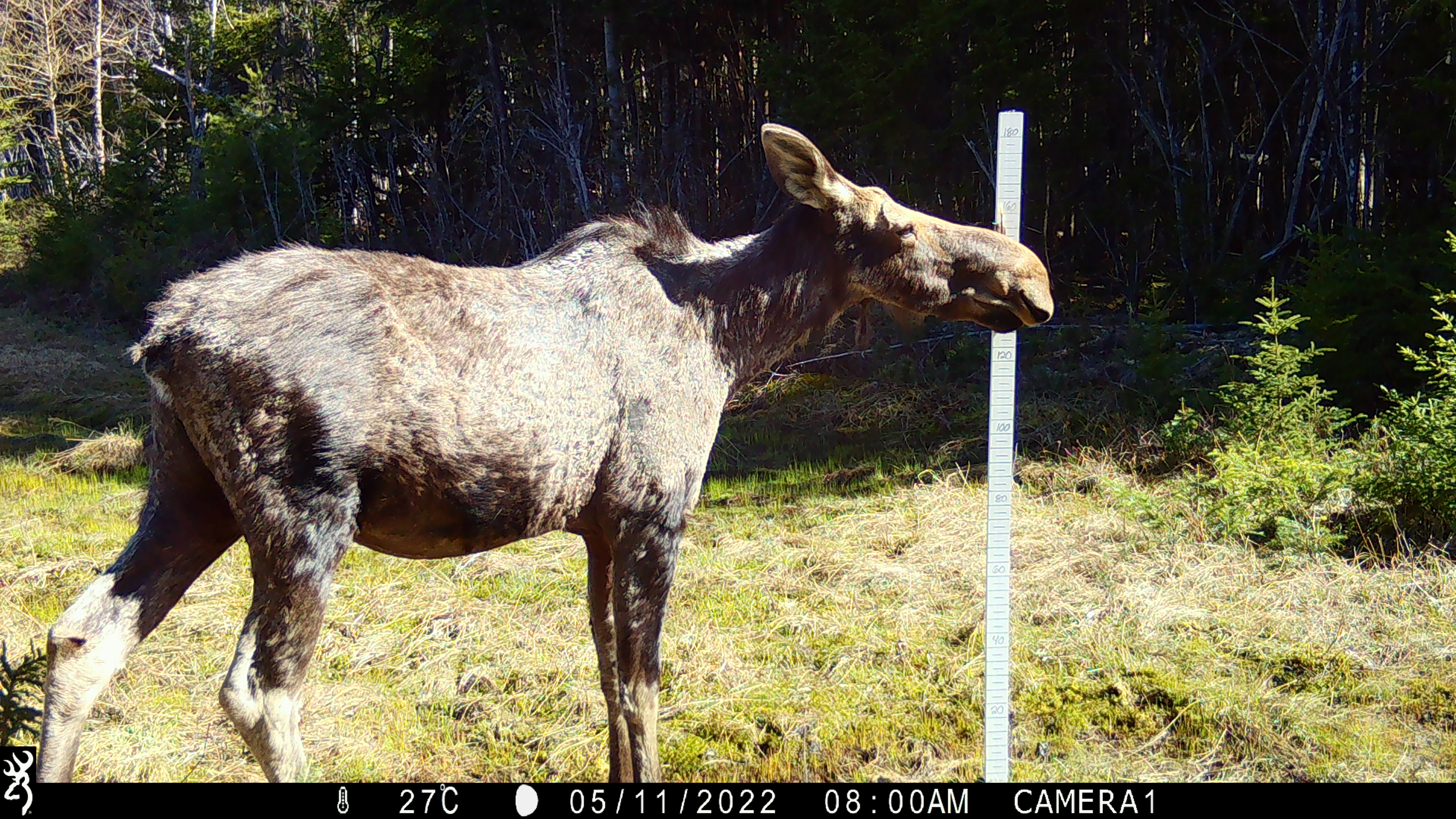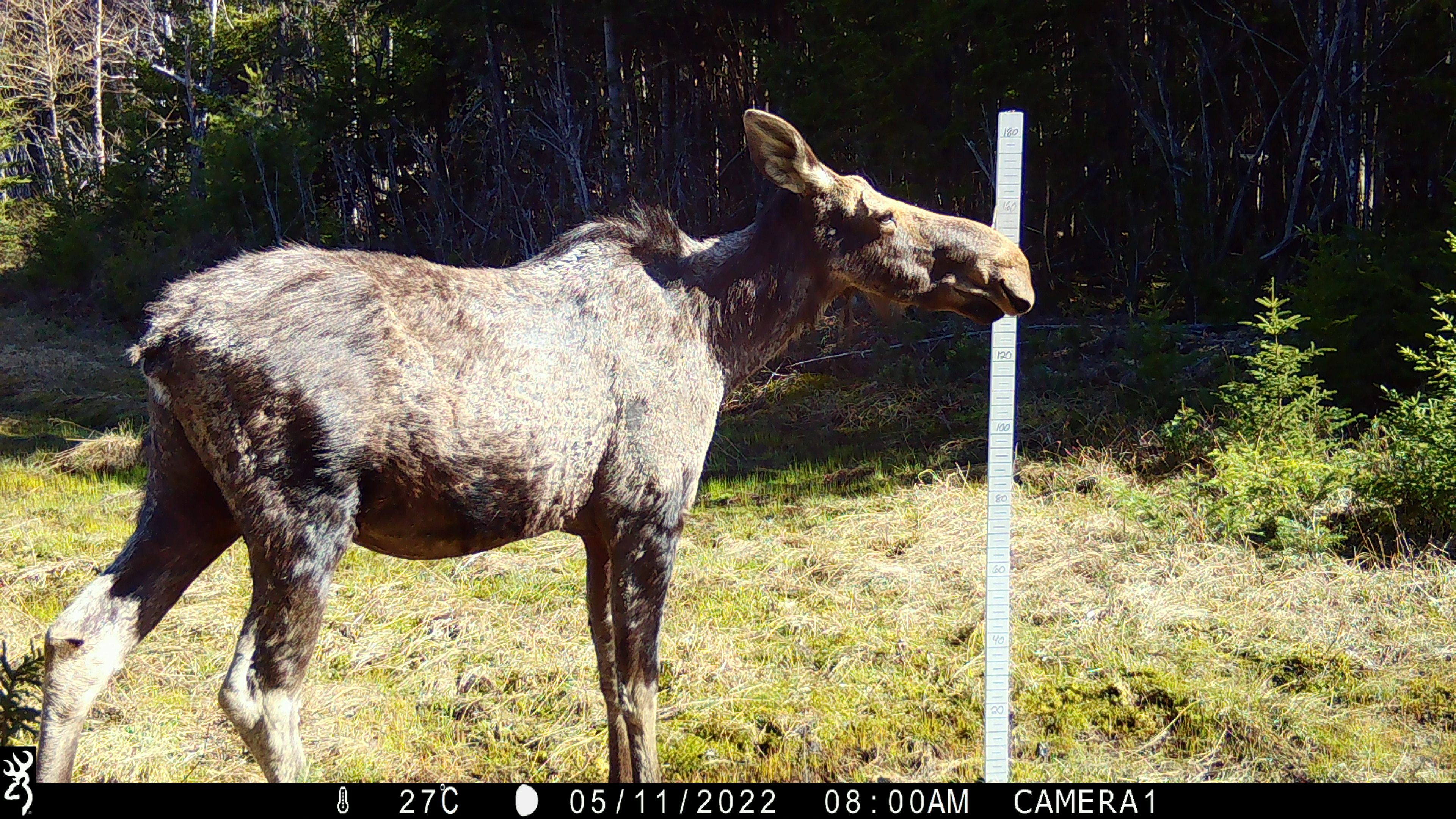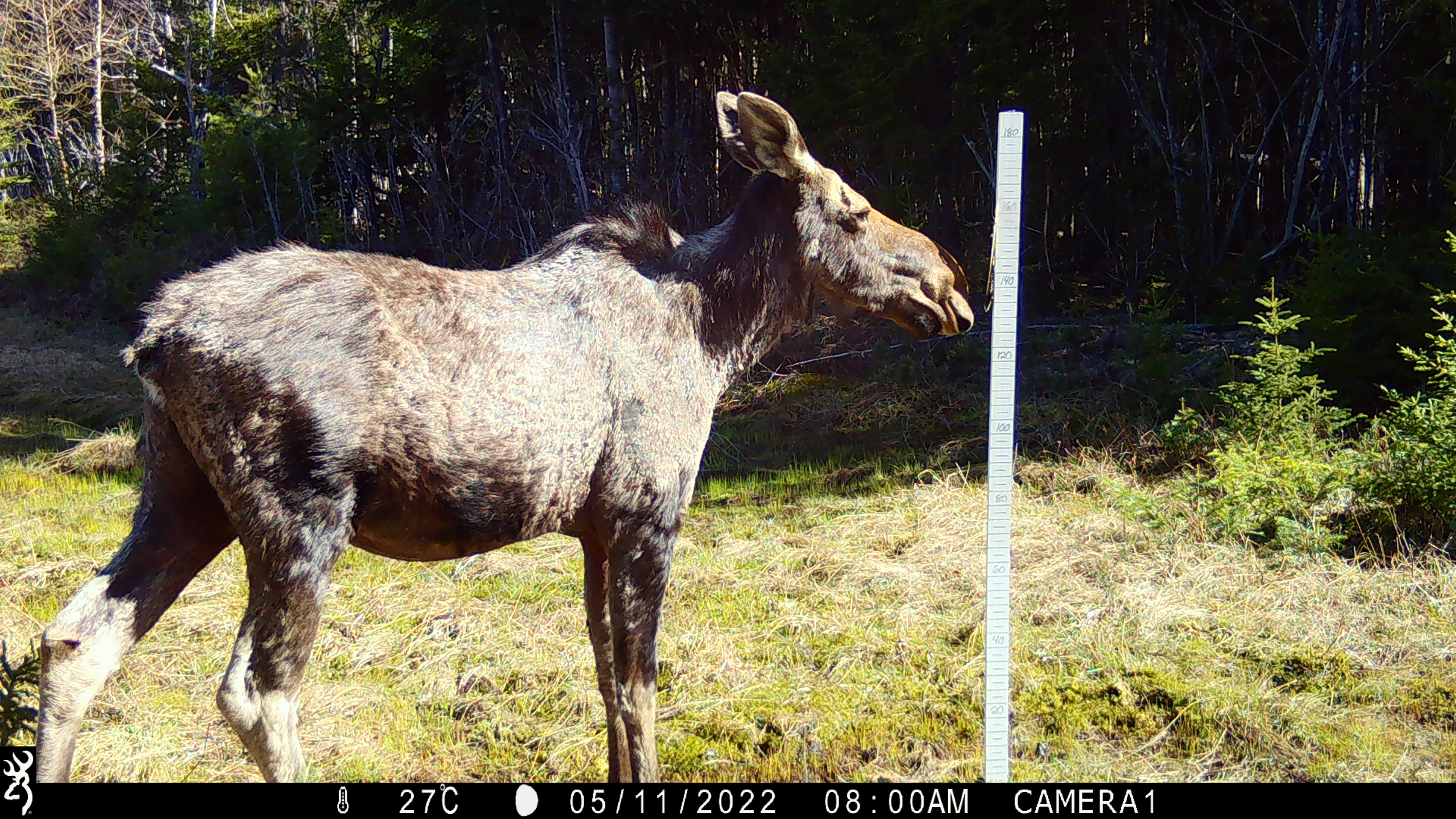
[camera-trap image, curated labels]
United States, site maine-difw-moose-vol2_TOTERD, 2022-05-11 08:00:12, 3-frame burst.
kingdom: Animalia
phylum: Chordata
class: Mammalia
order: Artiodactyla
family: Cervidae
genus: Alces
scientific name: Alces alces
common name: moose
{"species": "moose (Alces alces)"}